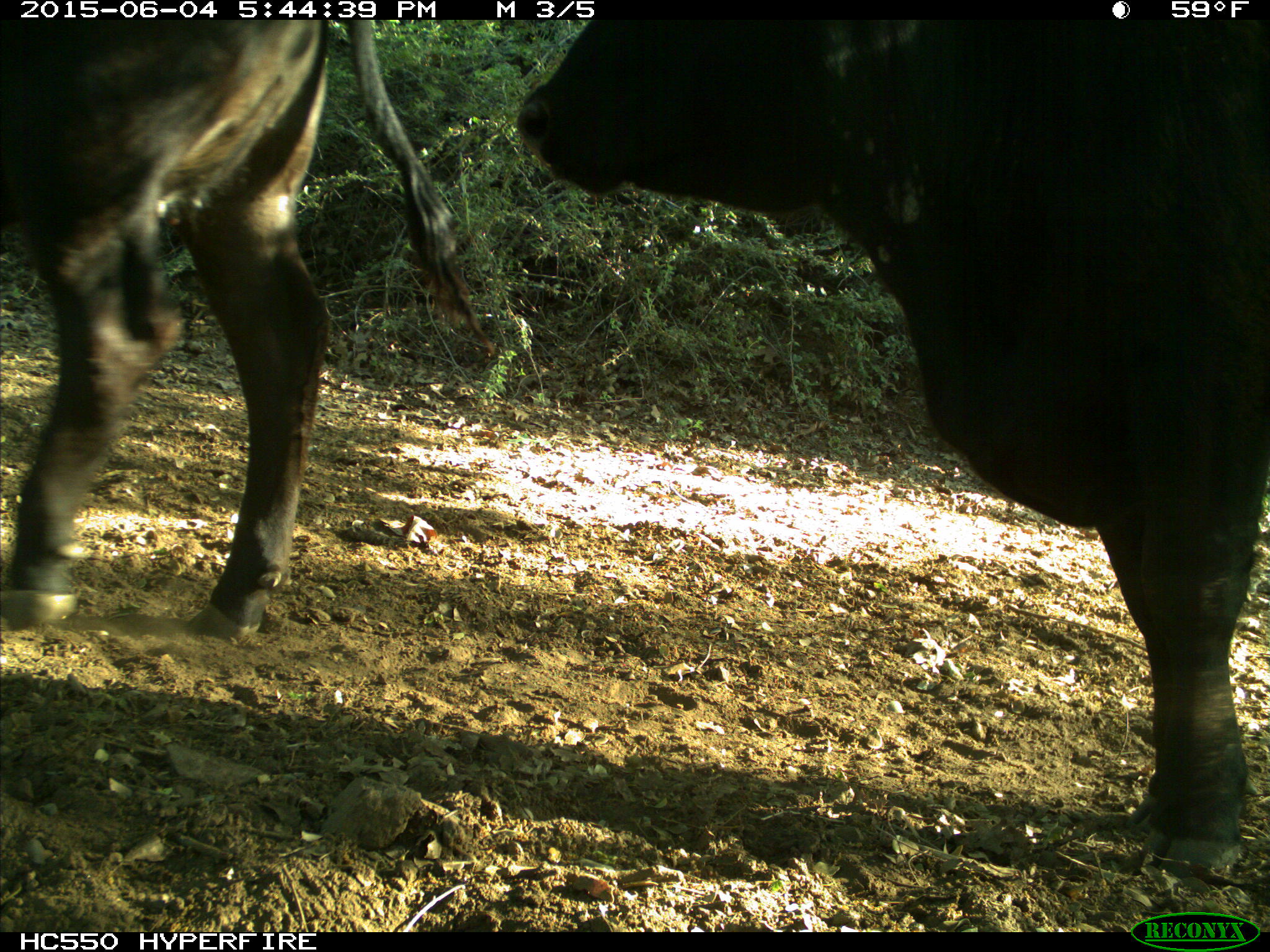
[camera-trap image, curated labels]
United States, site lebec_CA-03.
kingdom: Animalia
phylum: Chordata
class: Mammalia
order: Artiodactyla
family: Bovidae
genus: Bos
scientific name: Bos taurus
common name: domestic cow